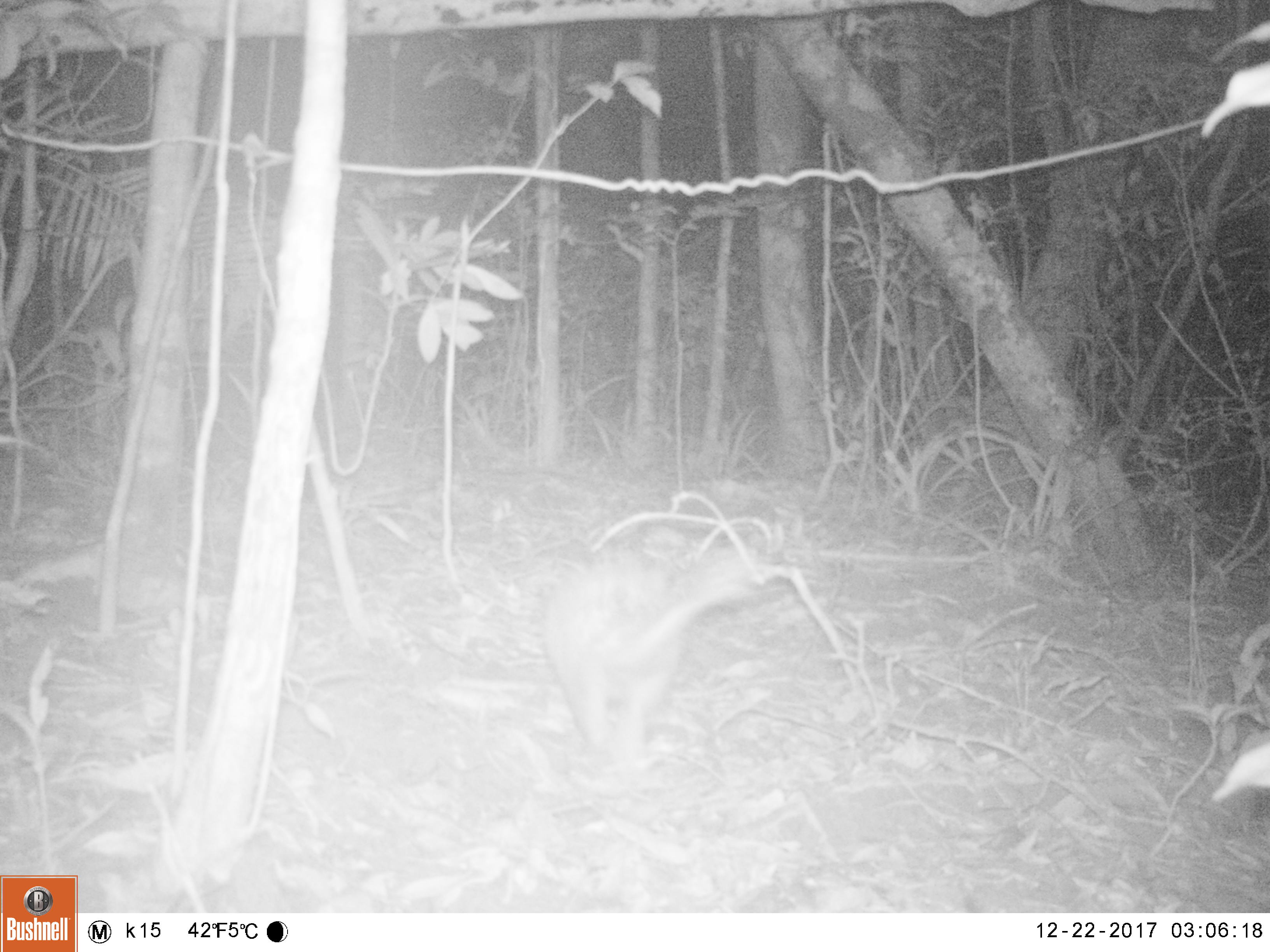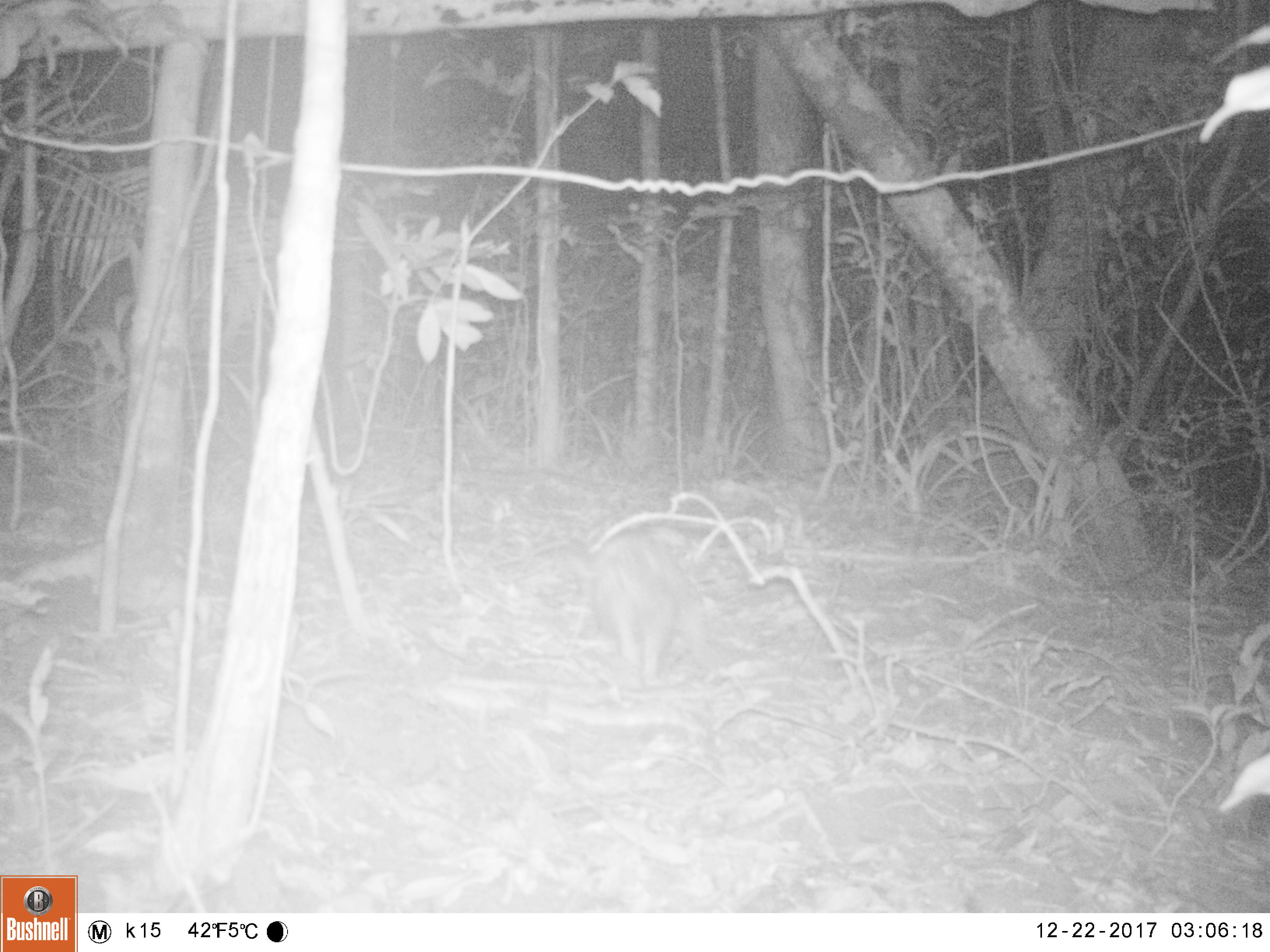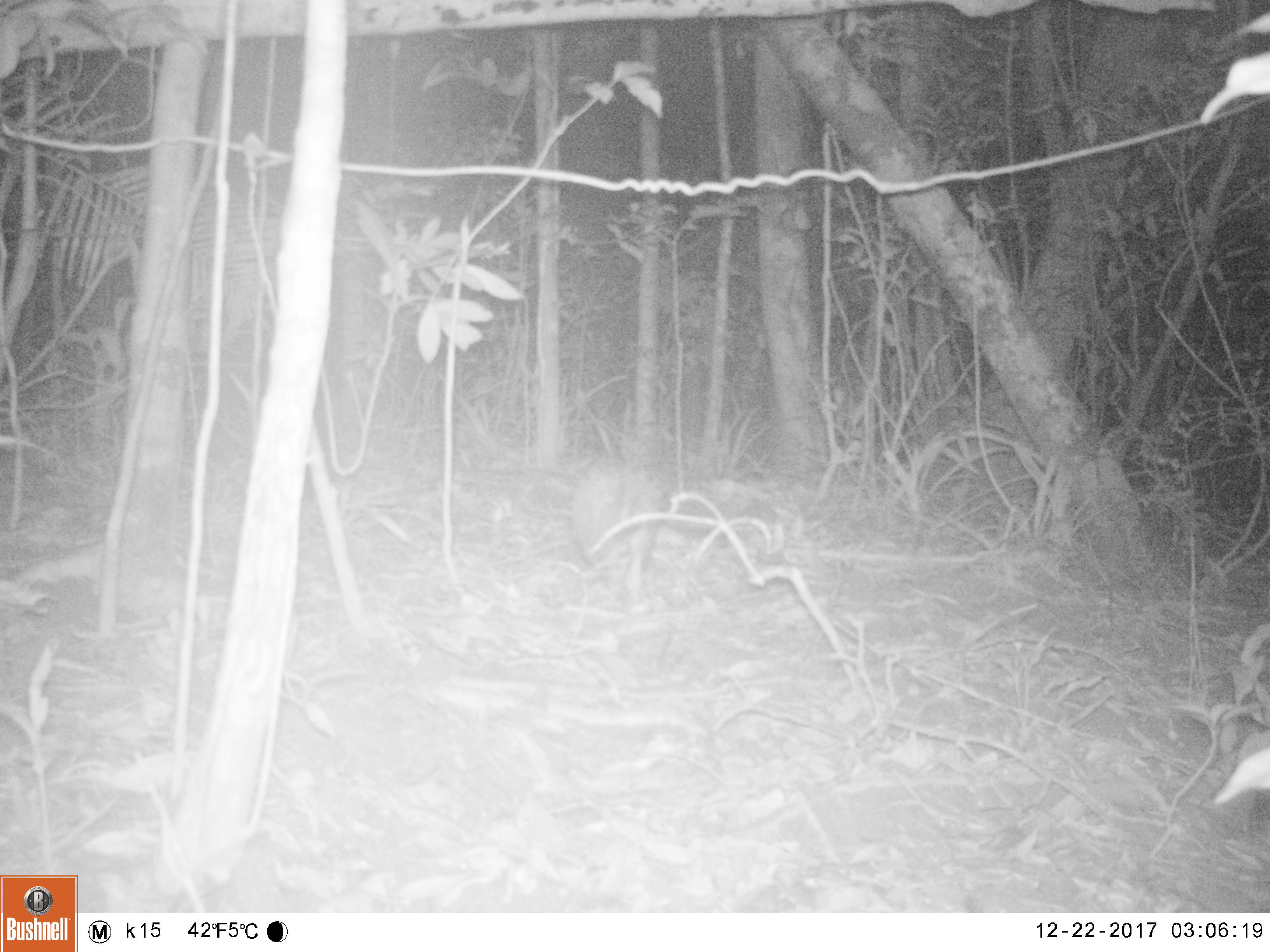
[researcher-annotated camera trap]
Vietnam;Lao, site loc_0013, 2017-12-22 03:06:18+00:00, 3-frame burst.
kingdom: Animalia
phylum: Chordata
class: Mammalia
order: Rodentia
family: Hystricidae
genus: Atherurus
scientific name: Atherurus macrourus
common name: asiatic brush-tailed porcupine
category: asiatic brush tailed porcupine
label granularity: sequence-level